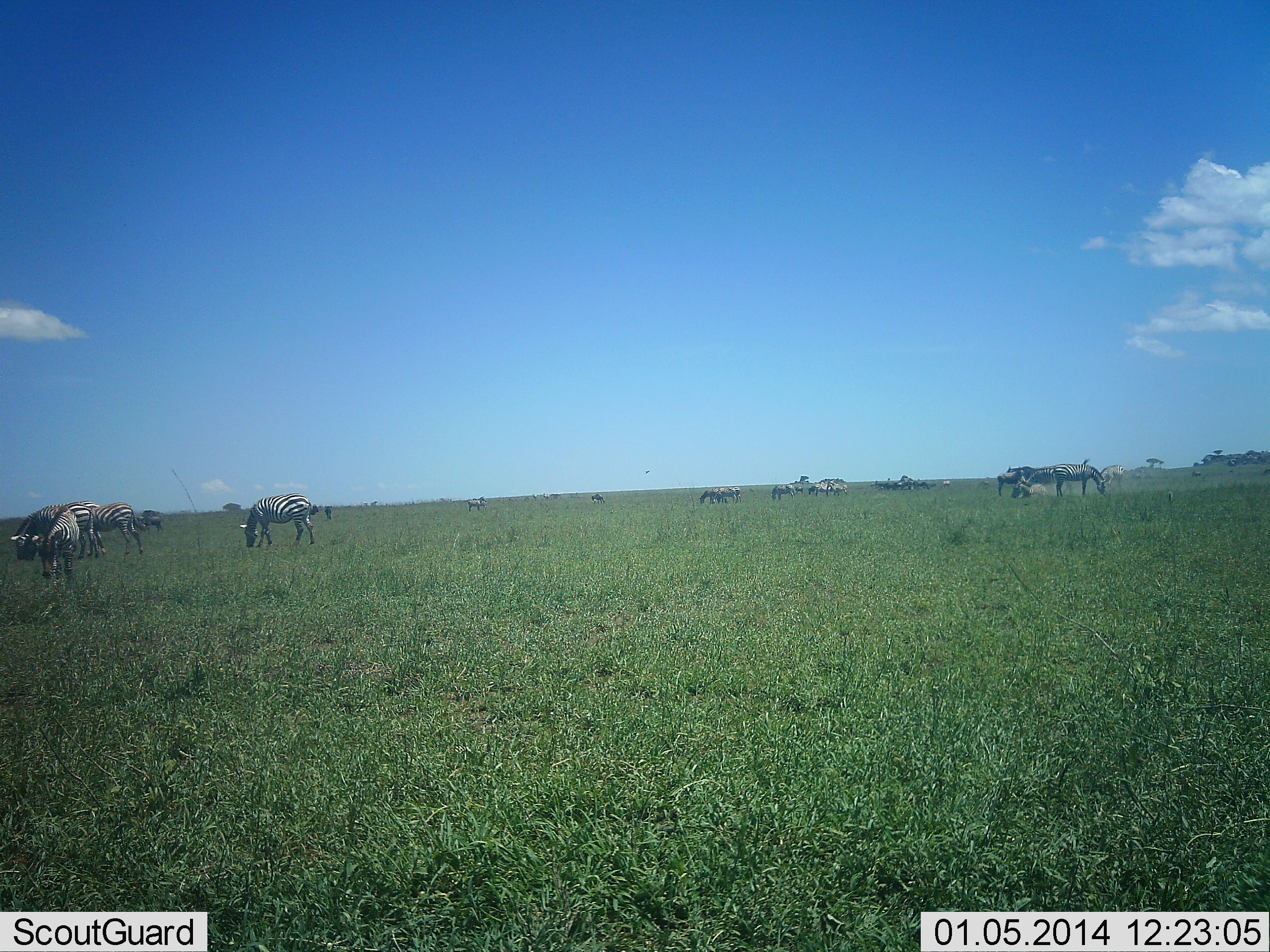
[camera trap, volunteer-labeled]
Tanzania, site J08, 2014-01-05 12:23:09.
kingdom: Animalia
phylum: Chordata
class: Mammalia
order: Perissodactyla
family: Equidae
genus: Equus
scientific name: Equus quagga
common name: plains zebra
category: zebra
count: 11-50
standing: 25%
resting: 0%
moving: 33%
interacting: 0%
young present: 8%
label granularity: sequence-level